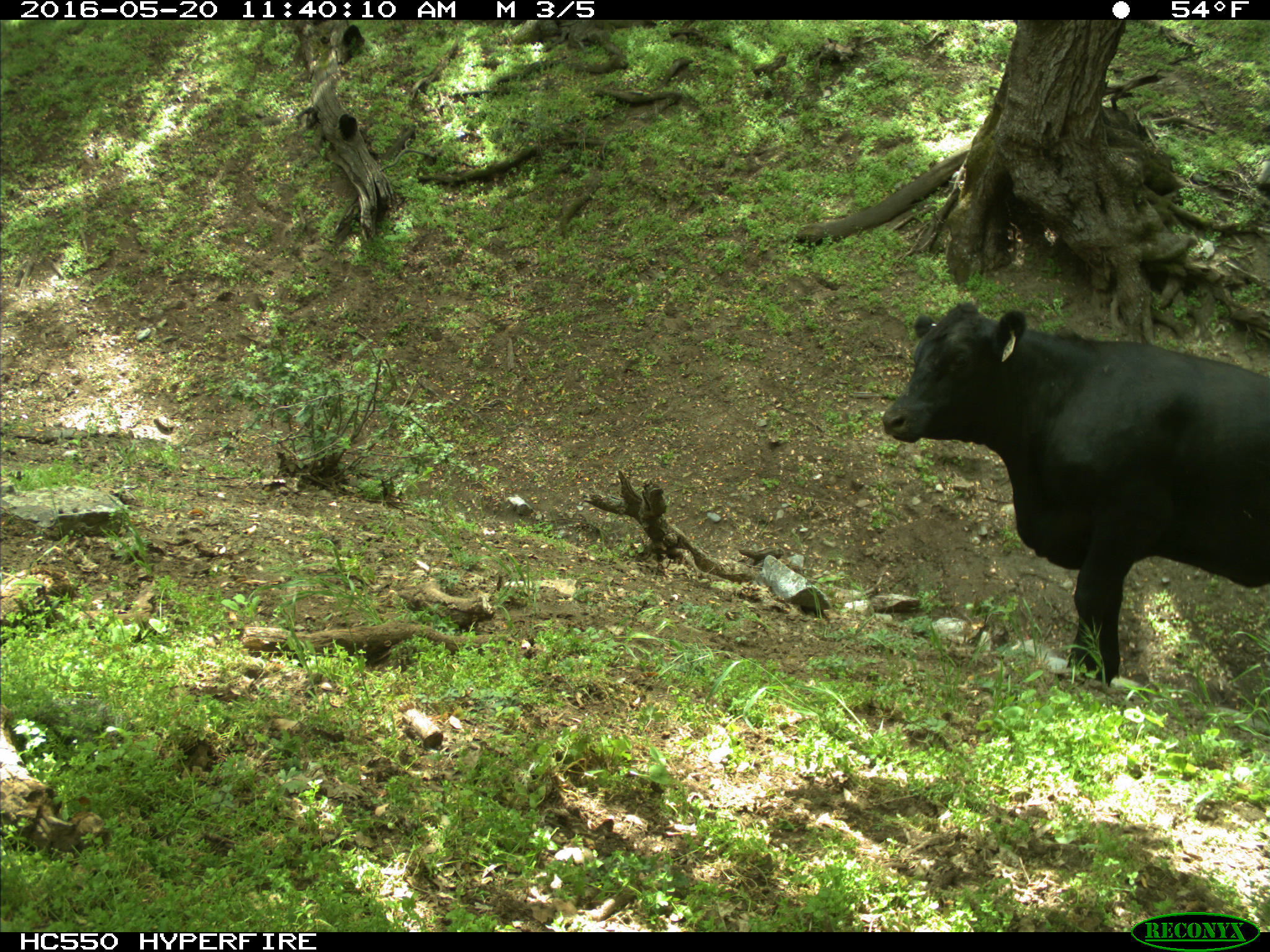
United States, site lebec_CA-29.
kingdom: Animalia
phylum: Chordata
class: Mammalia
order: Artiodactyla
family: Bovidae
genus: Bos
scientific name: Bos taurus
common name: domestic cow